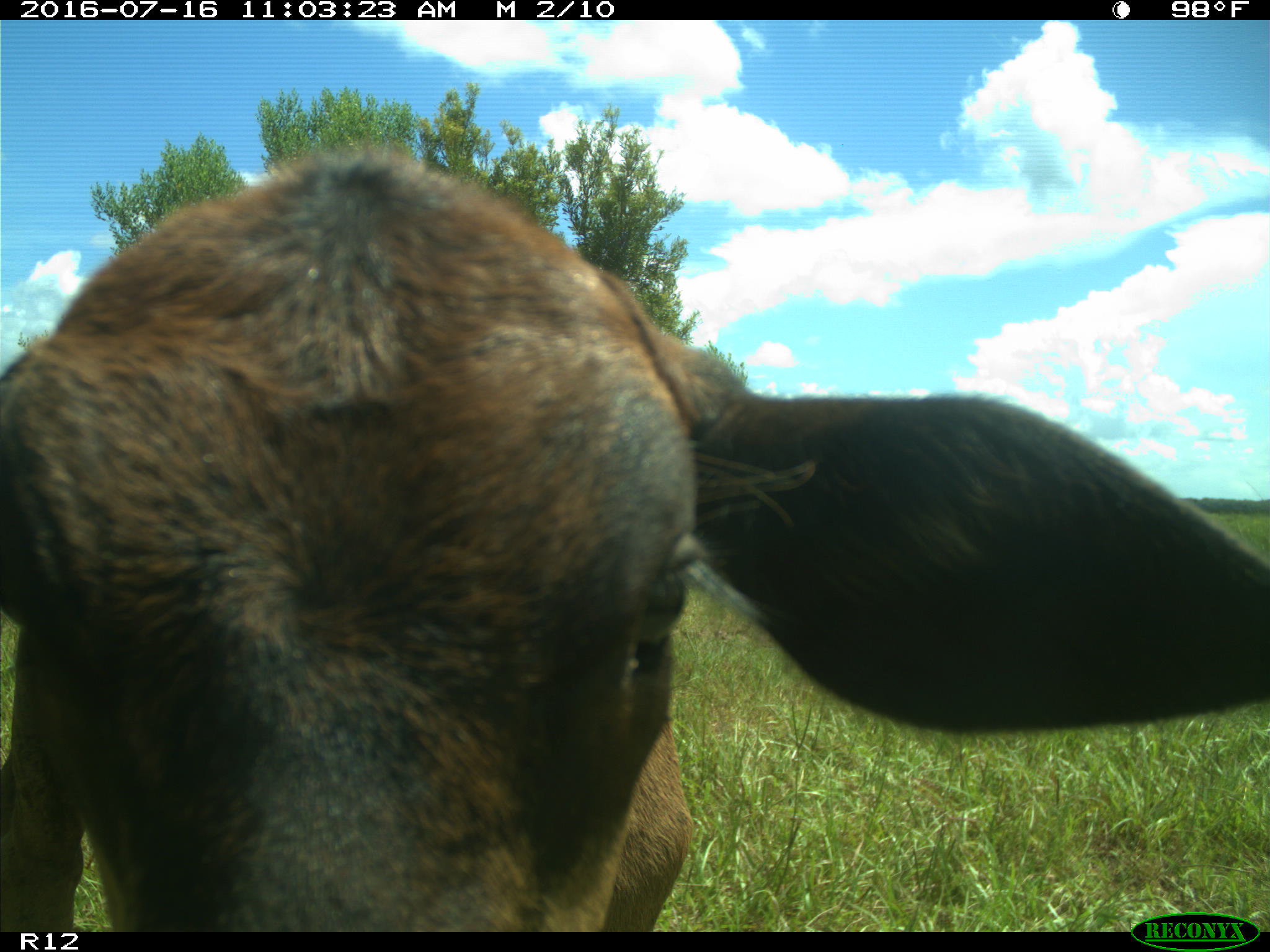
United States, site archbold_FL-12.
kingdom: Animalia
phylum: Chordata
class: Mammalia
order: Artiodactyla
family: Bovidae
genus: Bos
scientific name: Bos taurus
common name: domestic cow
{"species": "Bos taurus (domestic cow)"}